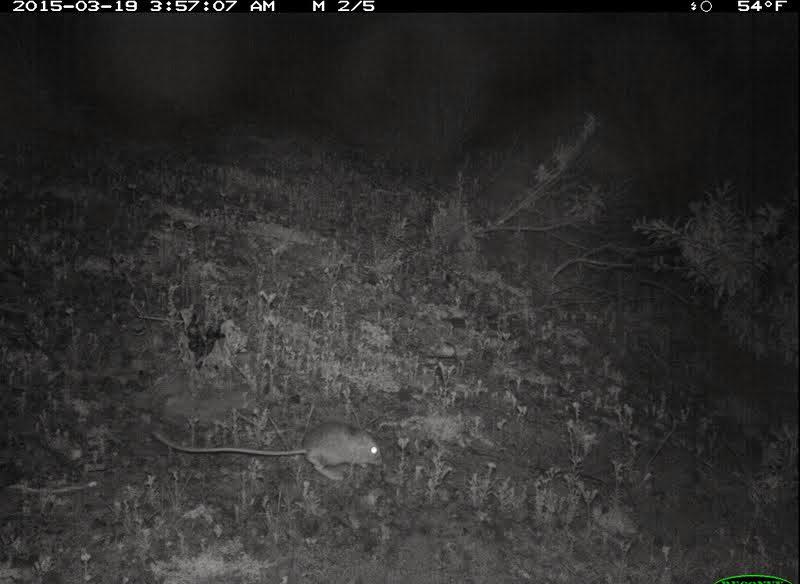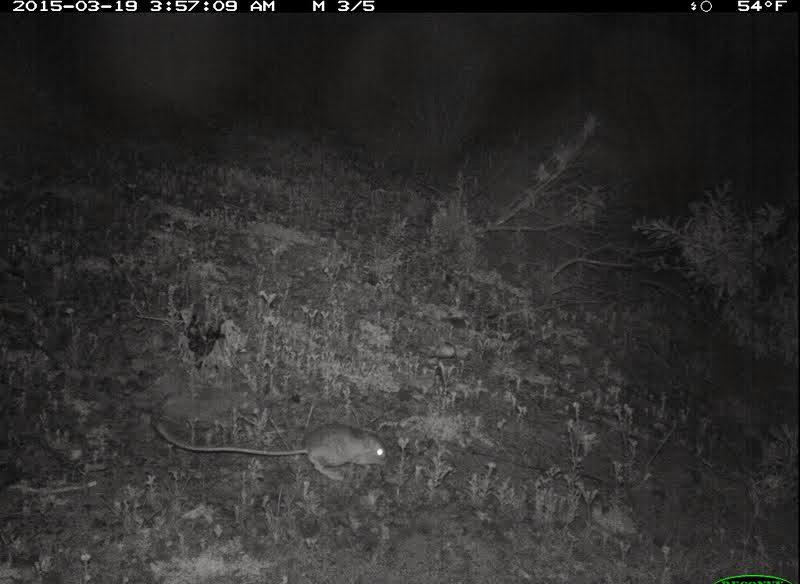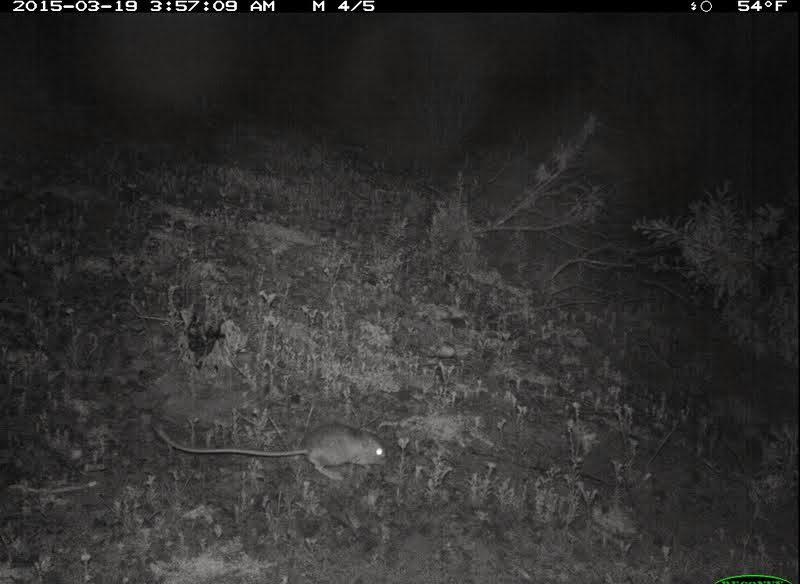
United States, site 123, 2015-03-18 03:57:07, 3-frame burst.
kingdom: Animalia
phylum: Chordata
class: Mammalia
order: Rodentia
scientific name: Rodentia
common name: rodent